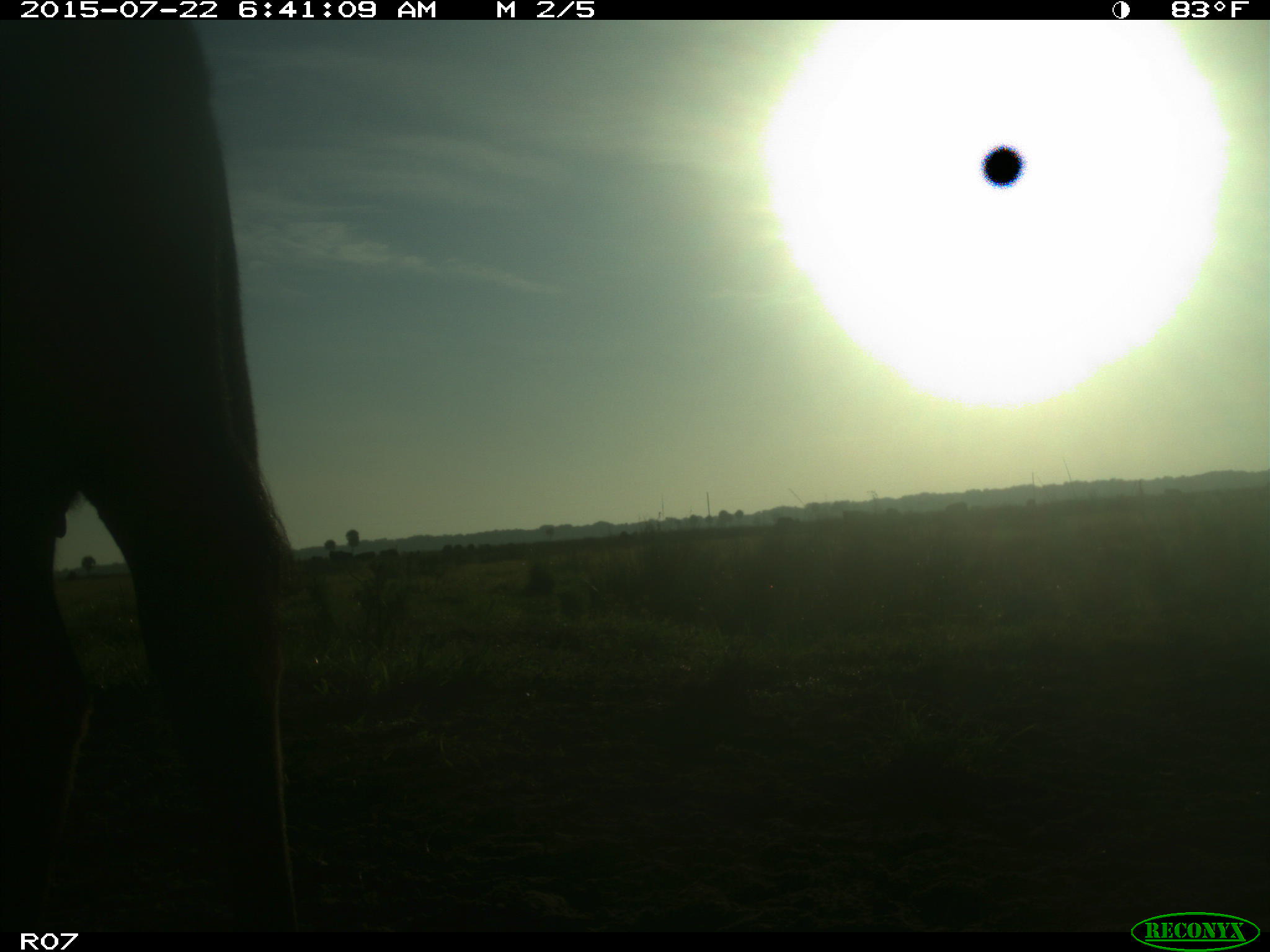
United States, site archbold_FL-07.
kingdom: Animalia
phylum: Chordata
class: Mammalia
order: Artiodactyla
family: Bovidae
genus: Bos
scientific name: Bos taurus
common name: domestic cow